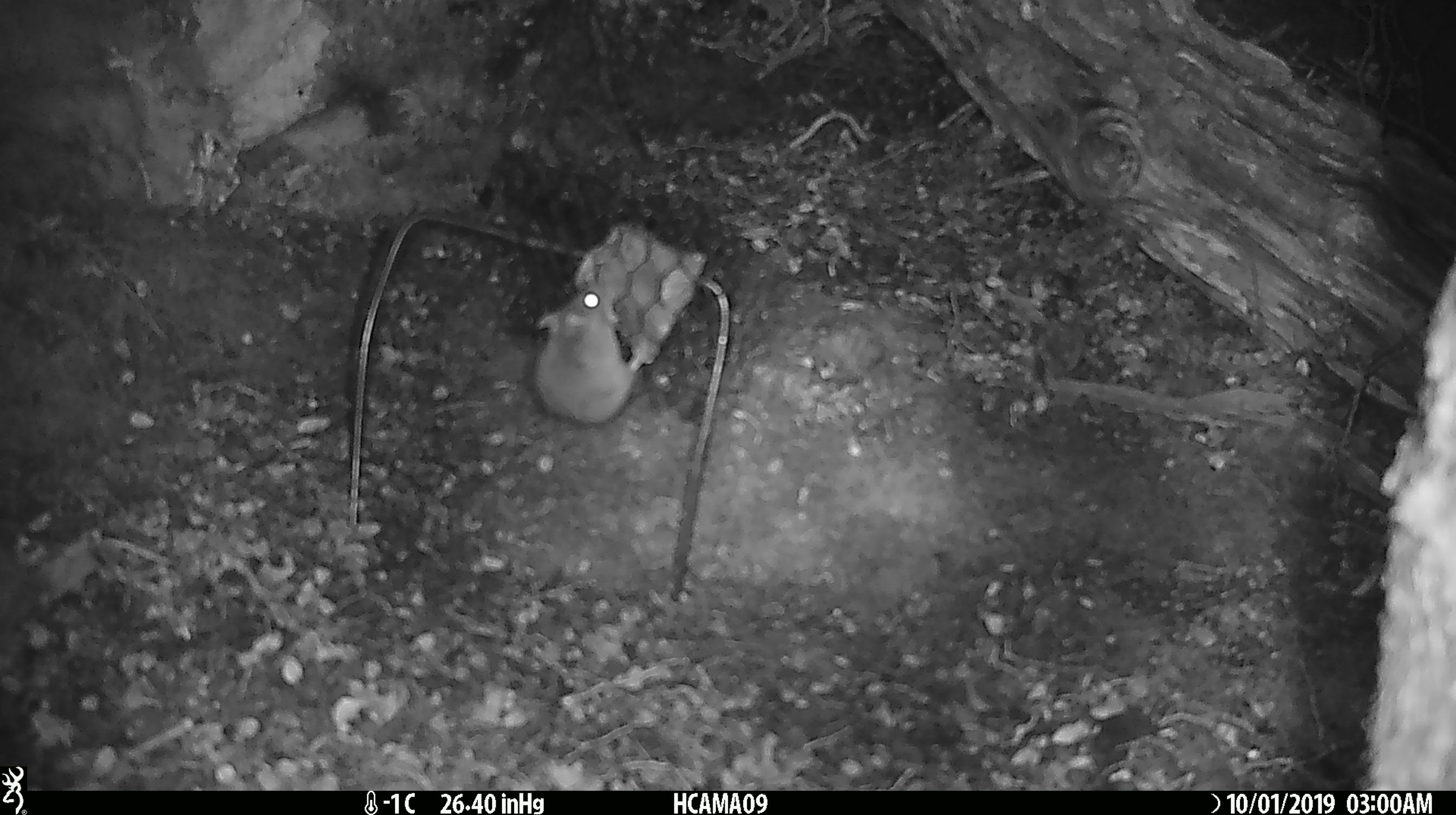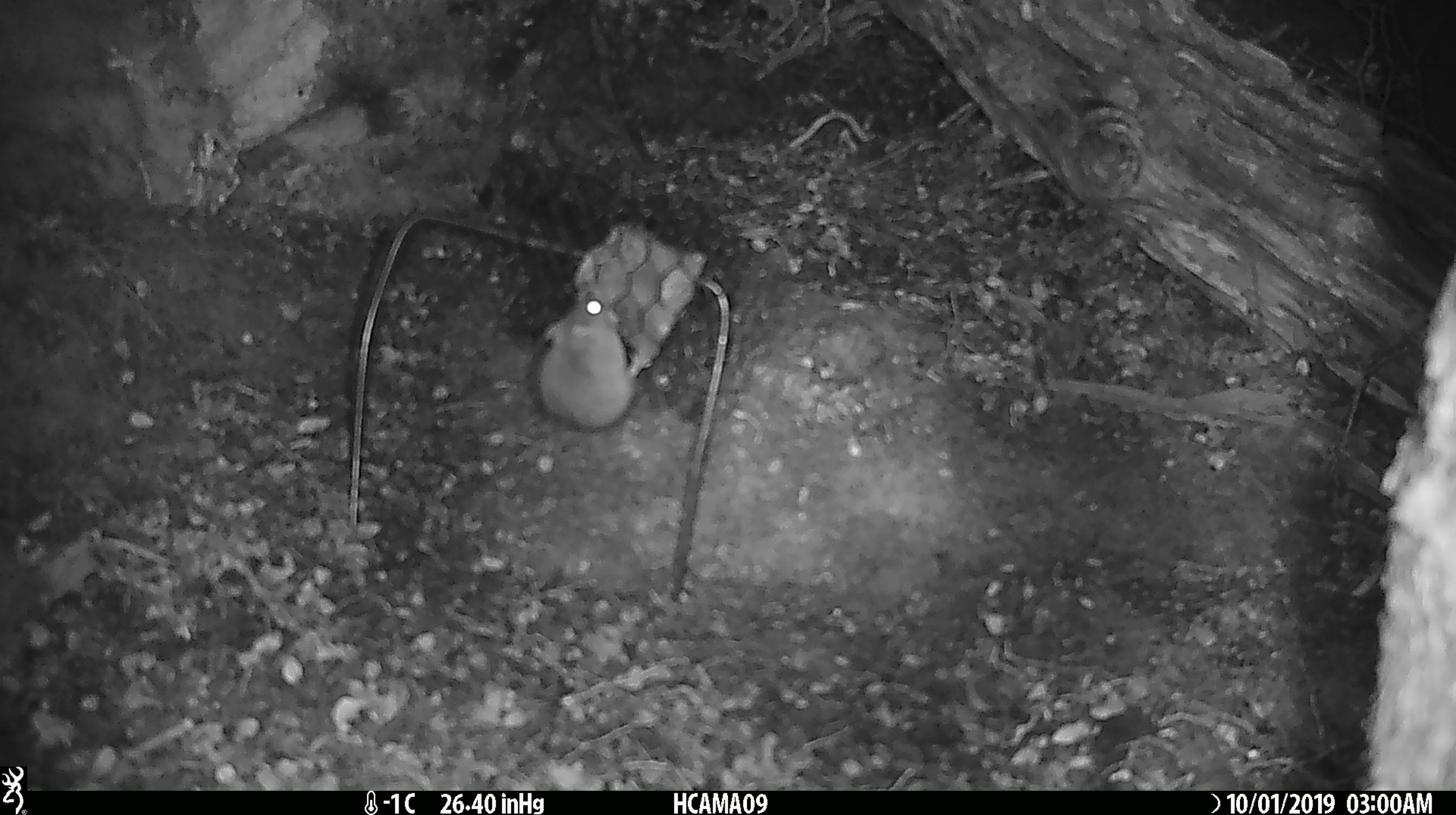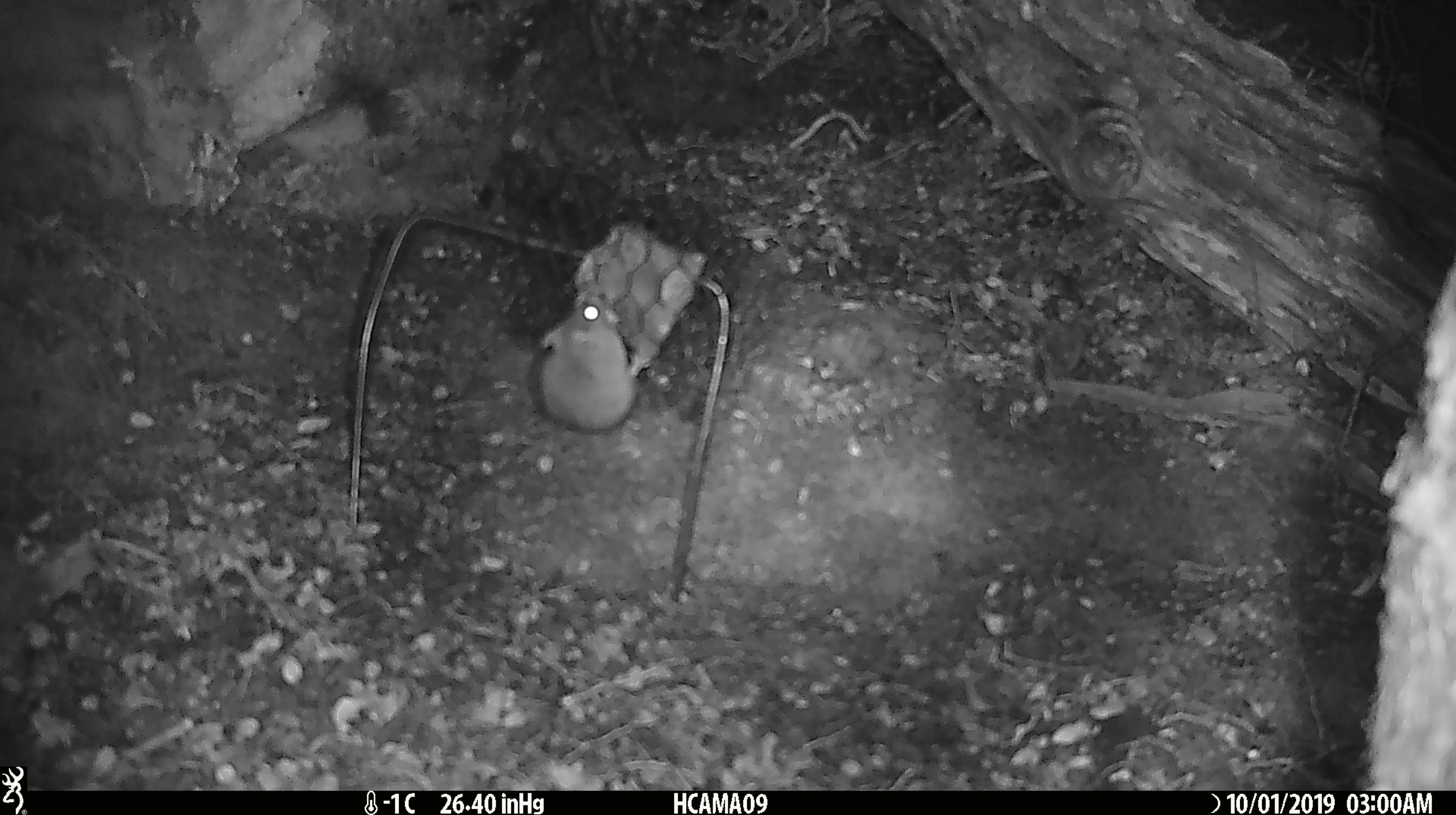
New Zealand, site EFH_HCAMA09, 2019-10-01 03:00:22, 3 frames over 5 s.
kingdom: Animalia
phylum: Chordata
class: Mammalia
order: Rodentia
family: Muridae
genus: Mus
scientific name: Mus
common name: mouse